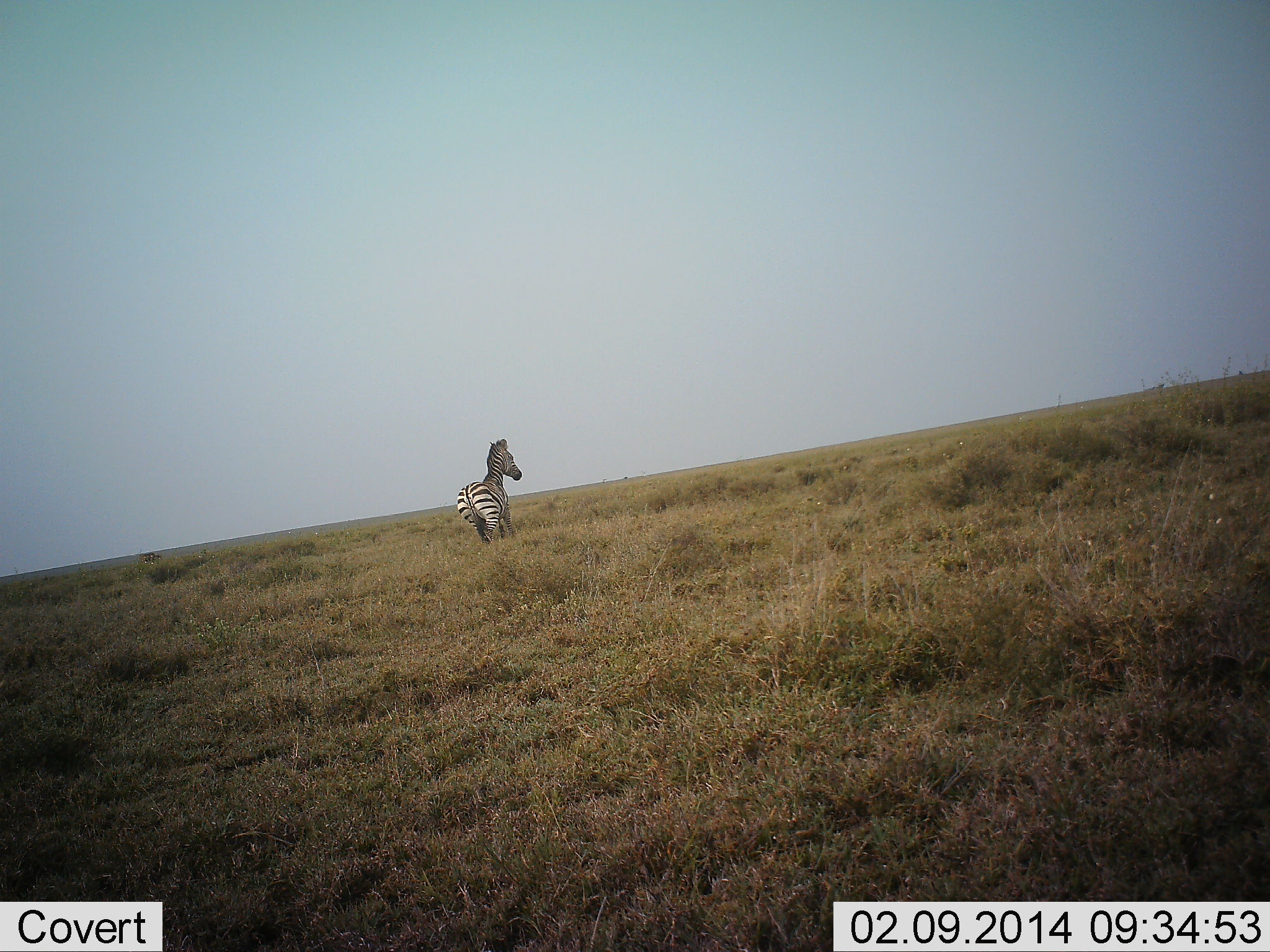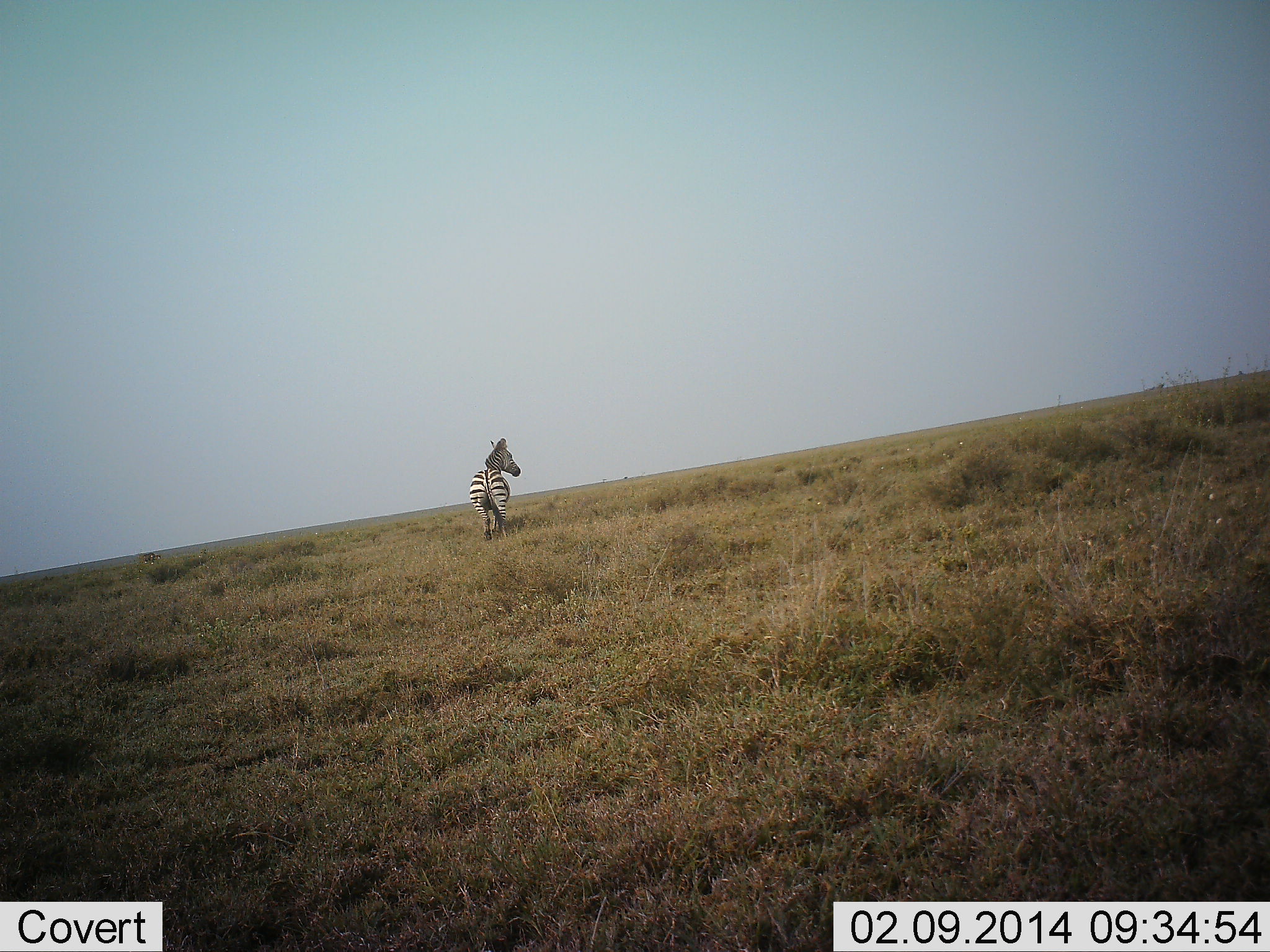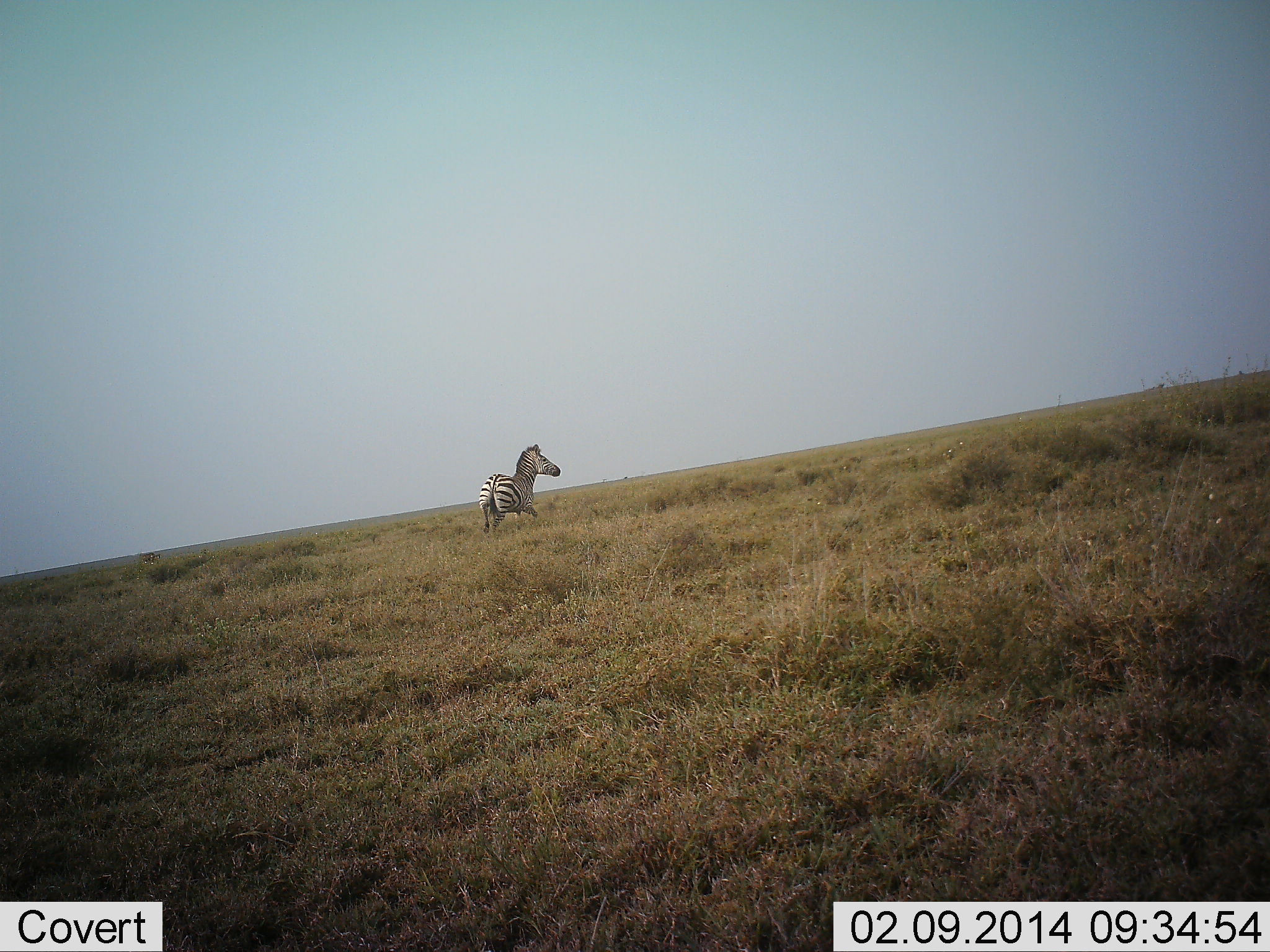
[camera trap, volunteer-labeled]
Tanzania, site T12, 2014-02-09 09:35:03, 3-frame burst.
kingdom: Animalia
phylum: Chordata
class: Mammalia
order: Perissodactyla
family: Equidae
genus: Equus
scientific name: Equus quagga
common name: plains zebra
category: zebra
Zebra (plains zebra) (Equus quagga), count 1. Behavior (volunteer vote fractions): standing 20%, resting 0%, moving 80%, interacting 0%. Young present (vote fraction): 0%. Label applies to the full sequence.